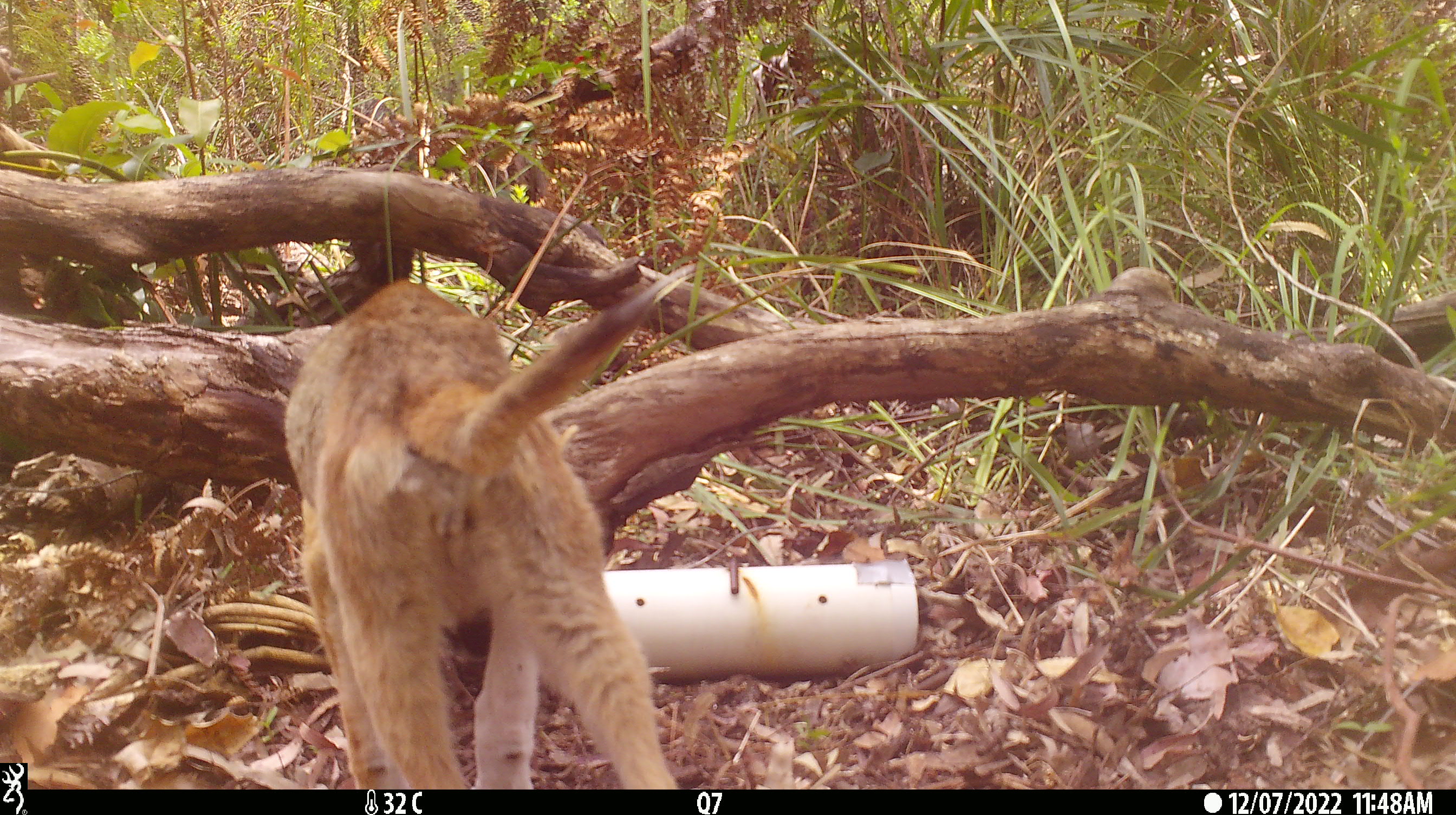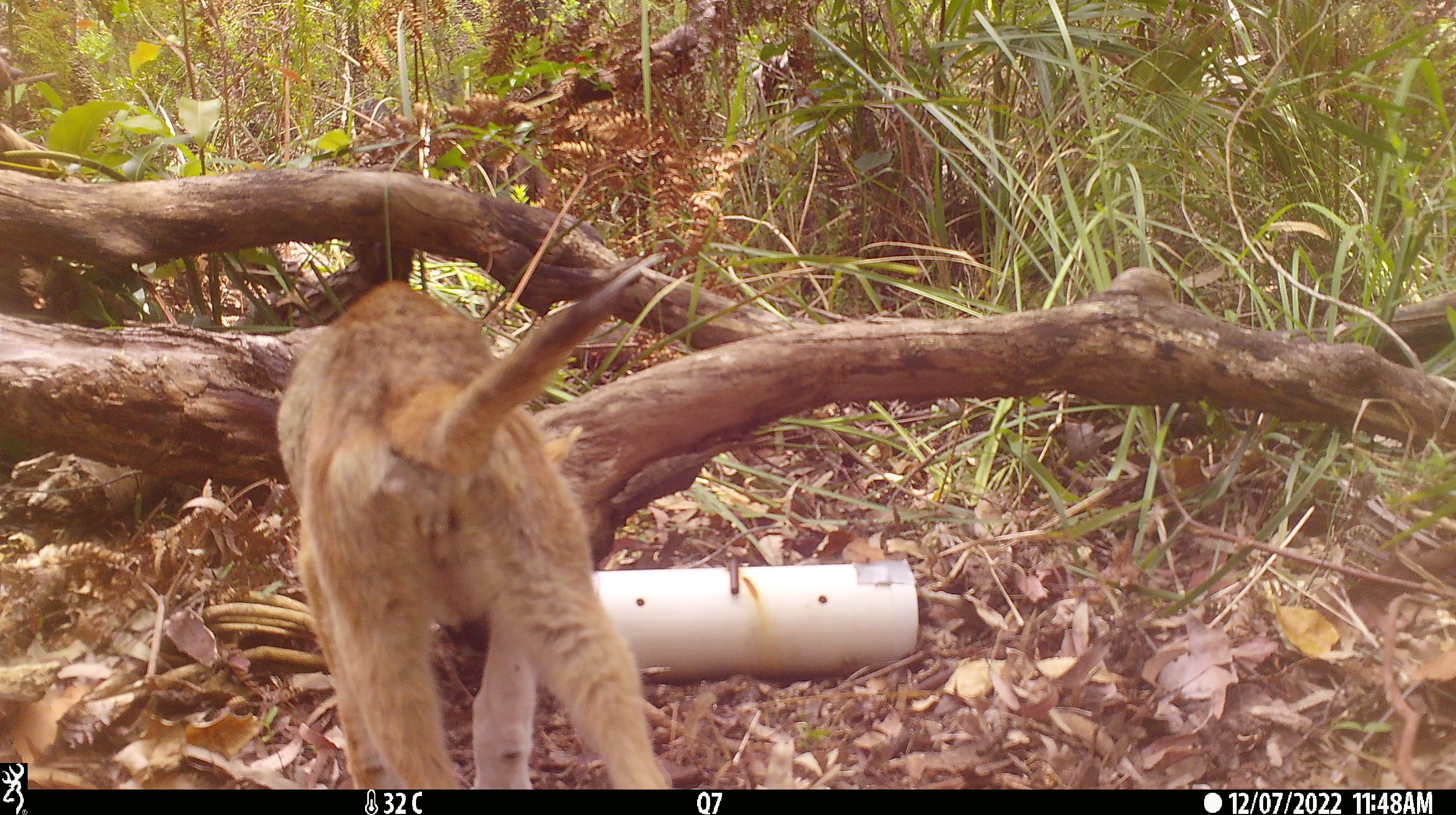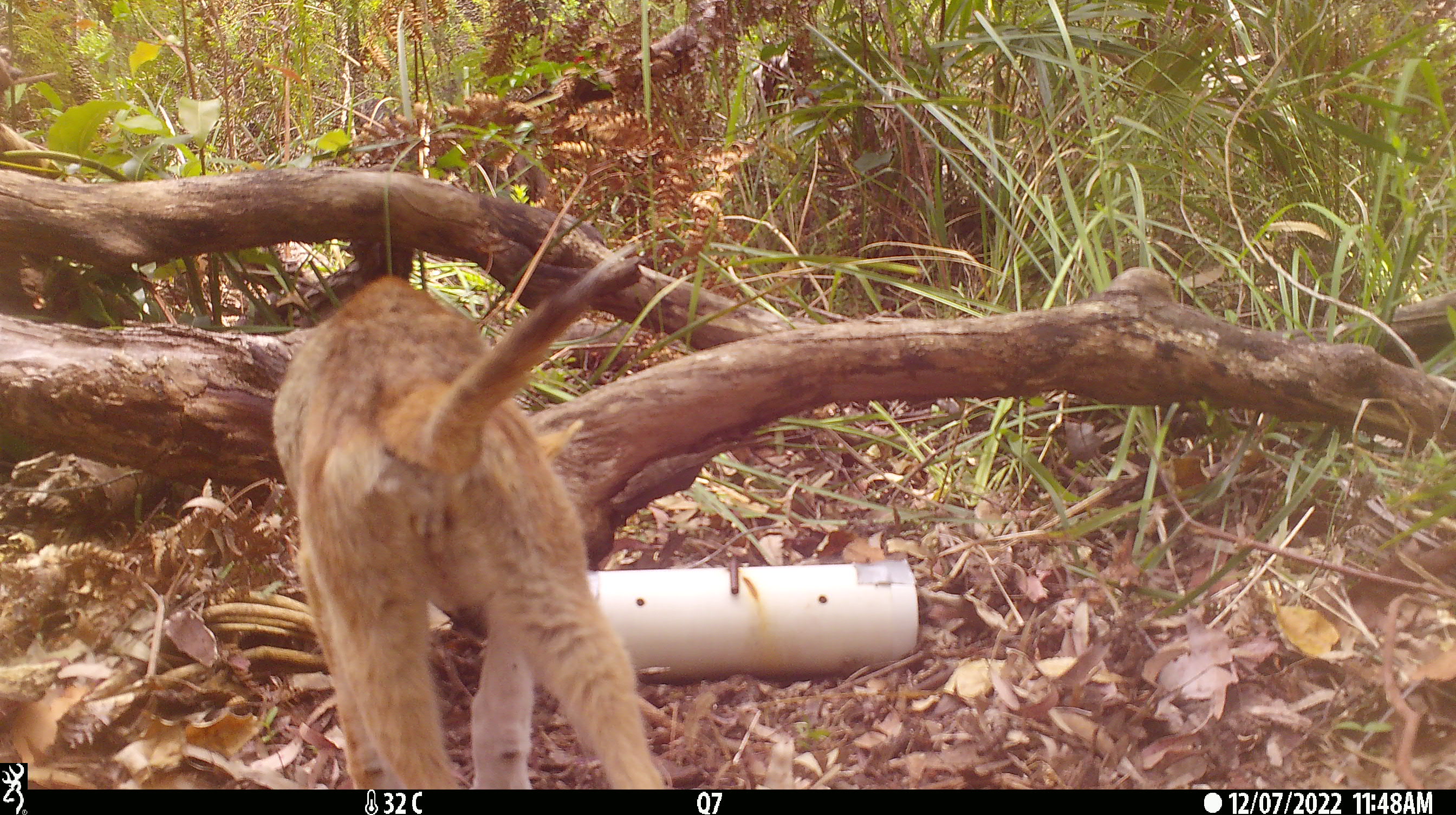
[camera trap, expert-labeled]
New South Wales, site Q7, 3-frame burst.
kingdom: Animalia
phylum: Chordata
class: Mammalia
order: Carnivora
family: Canidae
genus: Canis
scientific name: Canis familiaris dingo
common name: dingo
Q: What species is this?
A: Dingo (Canis familiaris dingo).